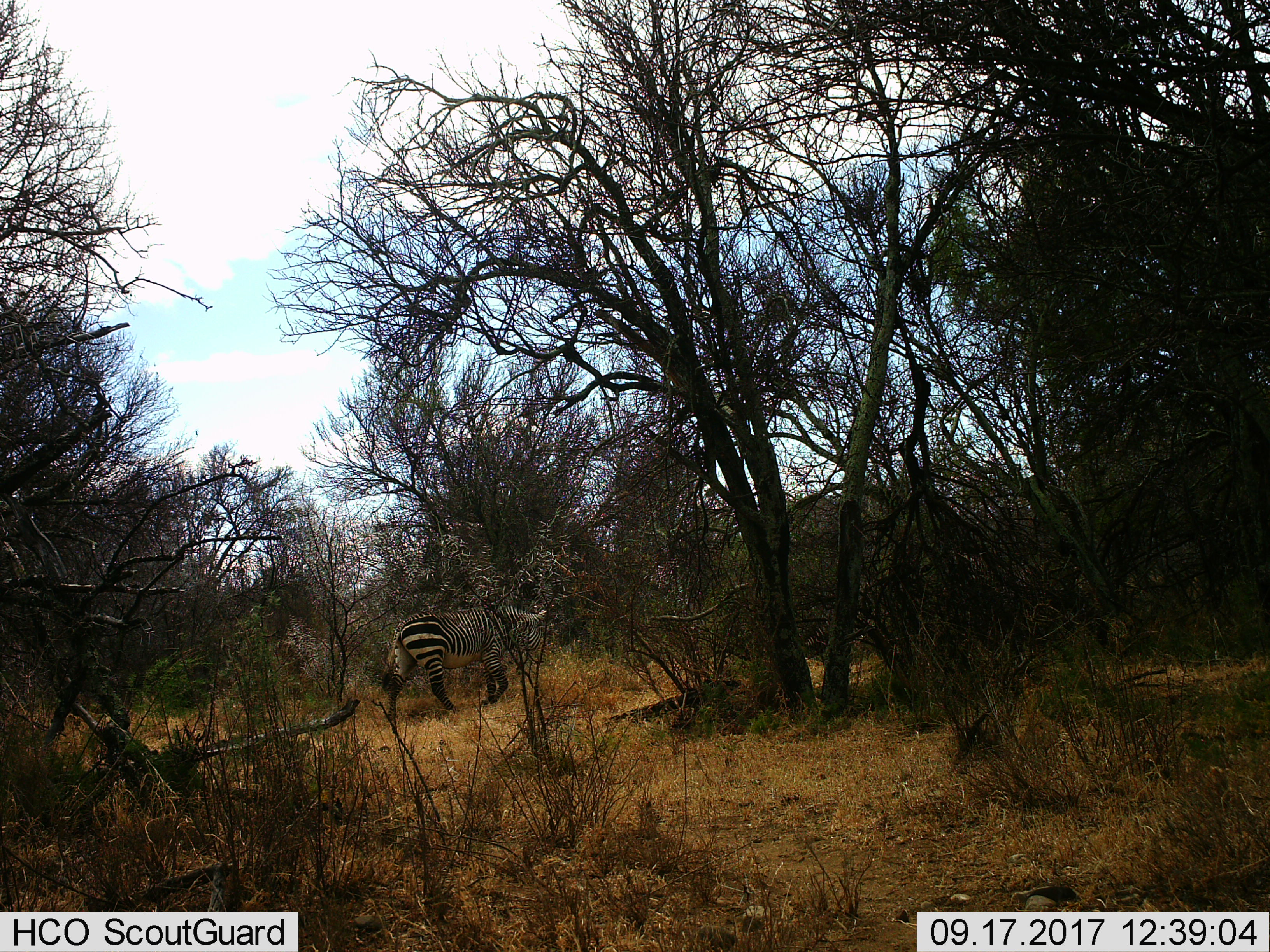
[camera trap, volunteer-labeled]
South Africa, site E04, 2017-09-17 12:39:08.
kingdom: Animalia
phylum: Chordata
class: Mammalia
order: Perissodactyla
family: Equidae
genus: Equus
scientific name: Equus zebra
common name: mountain zebra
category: zebramountain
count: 1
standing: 0%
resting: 0%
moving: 100%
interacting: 0%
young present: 0%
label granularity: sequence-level